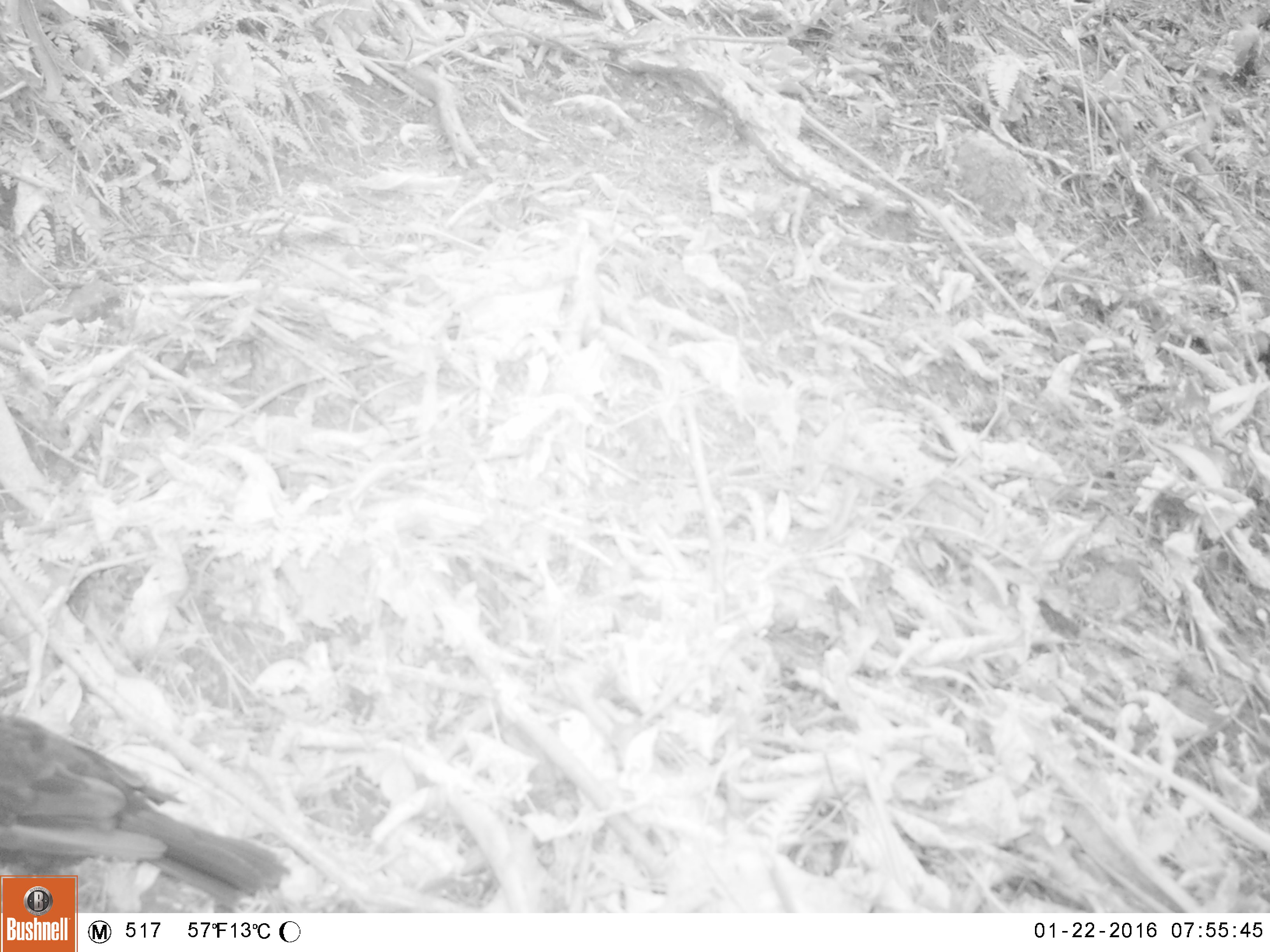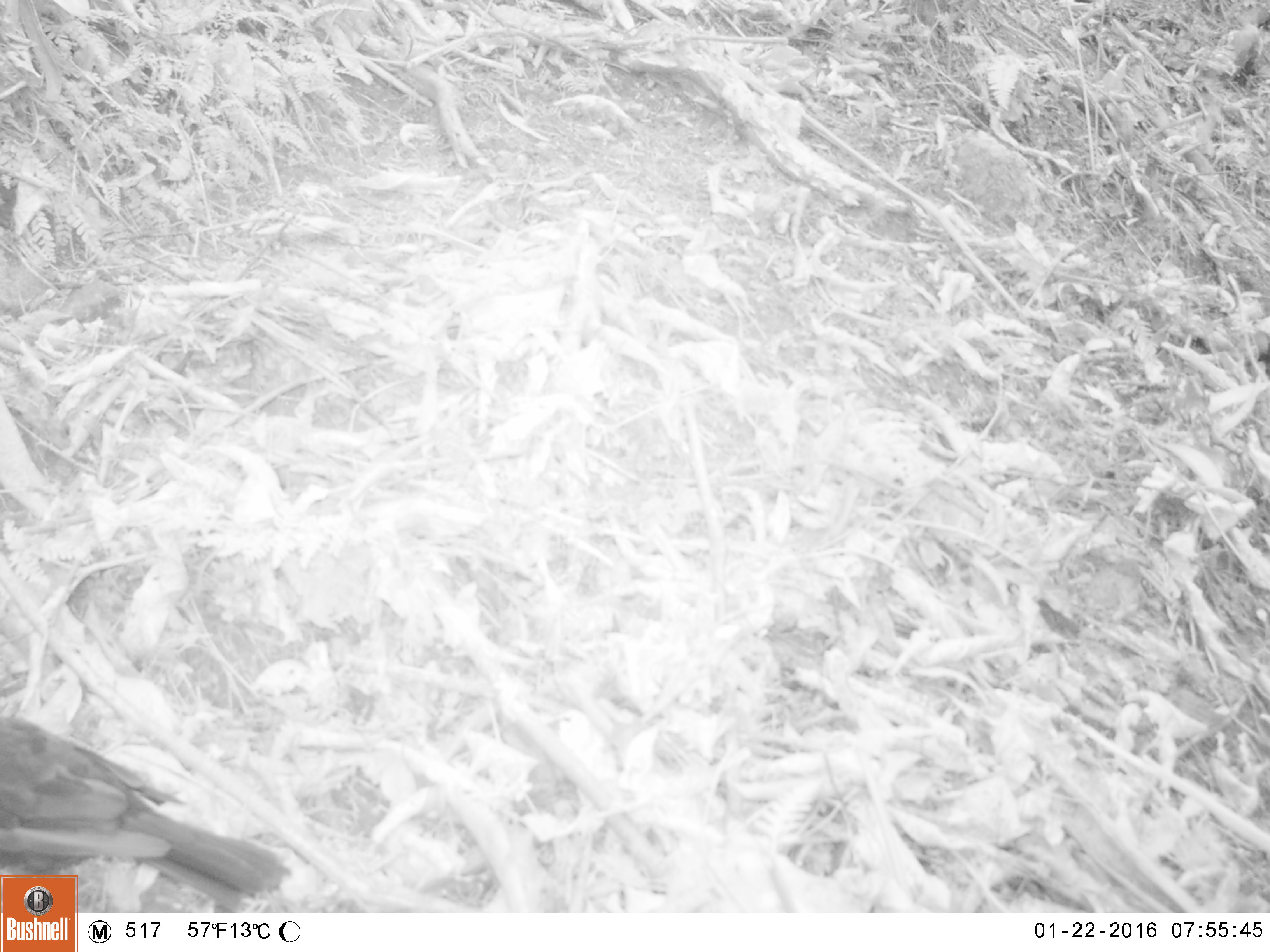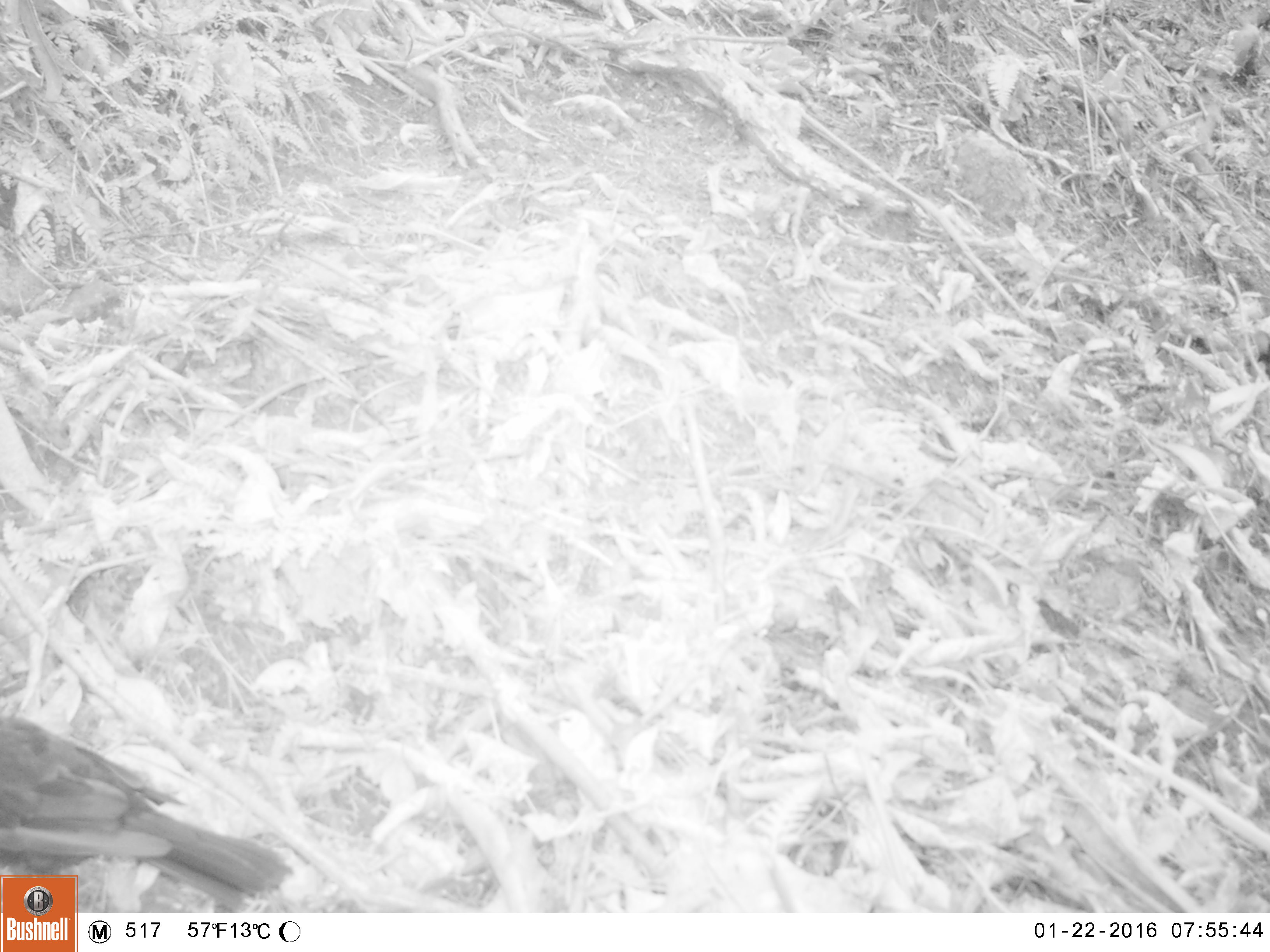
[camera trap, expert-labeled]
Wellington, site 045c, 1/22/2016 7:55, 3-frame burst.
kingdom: Animalia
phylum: Chordata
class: Aves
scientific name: Aves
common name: bird